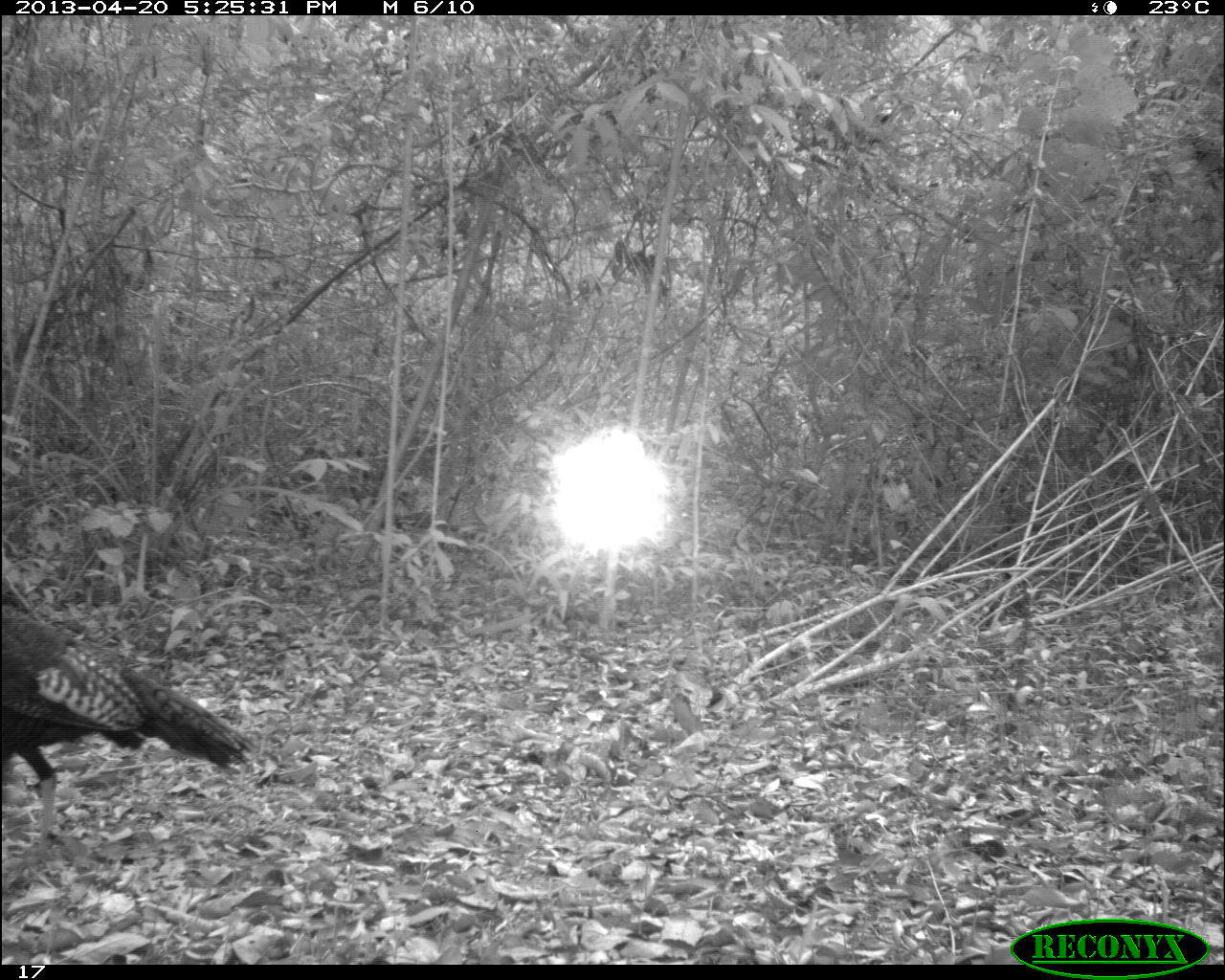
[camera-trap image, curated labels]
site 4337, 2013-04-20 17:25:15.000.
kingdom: Animalia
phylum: Chordata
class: Aves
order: Galliformes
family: Phasianidae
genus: Meleagris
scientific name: Meleagris ocellata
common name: ocellated turkey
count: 1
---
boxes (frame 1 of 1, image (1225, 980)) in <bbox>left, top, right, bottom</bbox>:
meleagris ocellata: <bbox>0, 597, 256, 857</bbox>